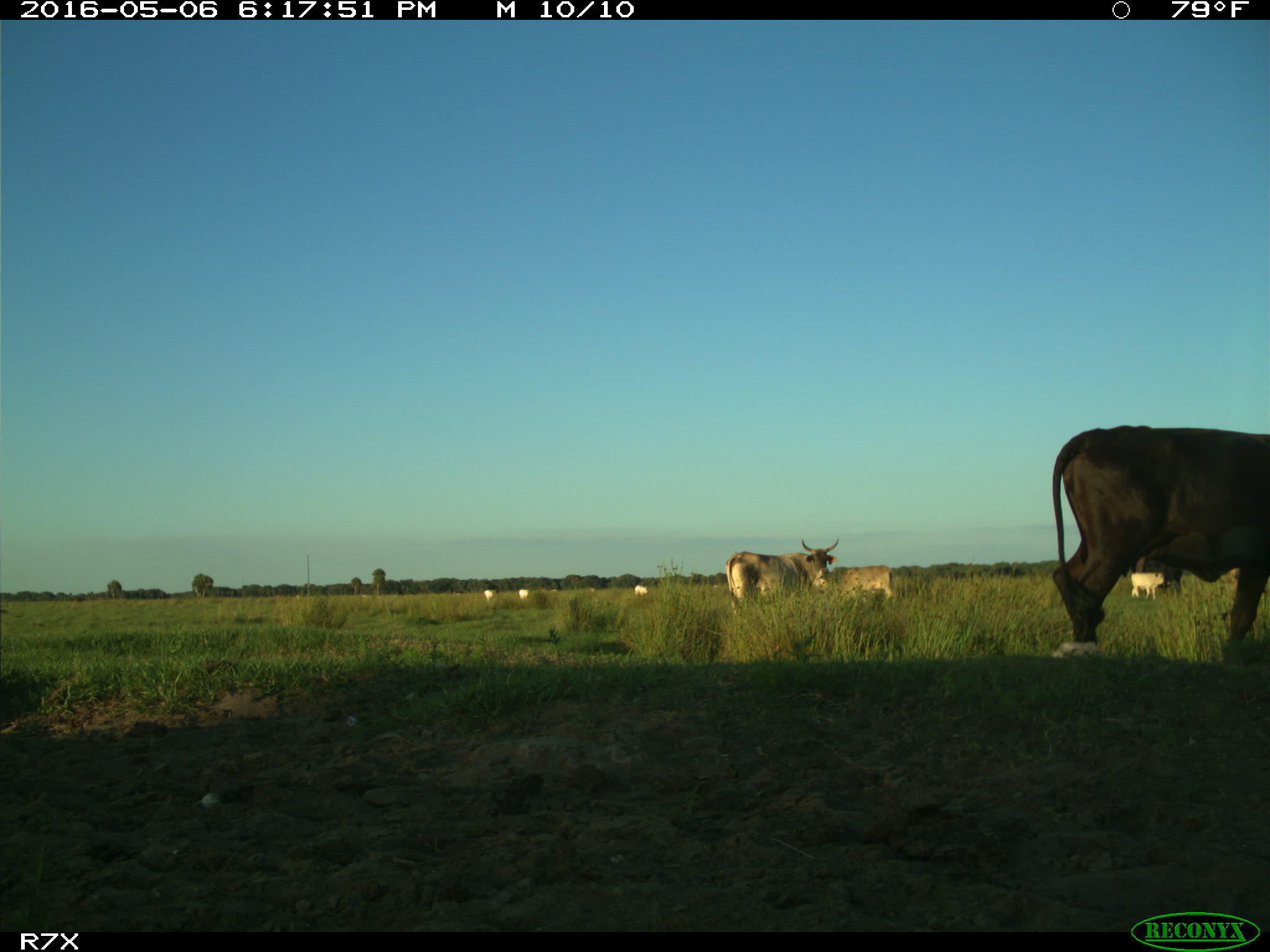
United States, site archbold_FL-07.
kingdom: Animalia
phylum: Chordata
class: Mammalia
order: Artiodactyla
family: Bovidae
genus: Bos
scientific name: Bos taurus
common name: domestic cow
Bos taurus (domestic cow).